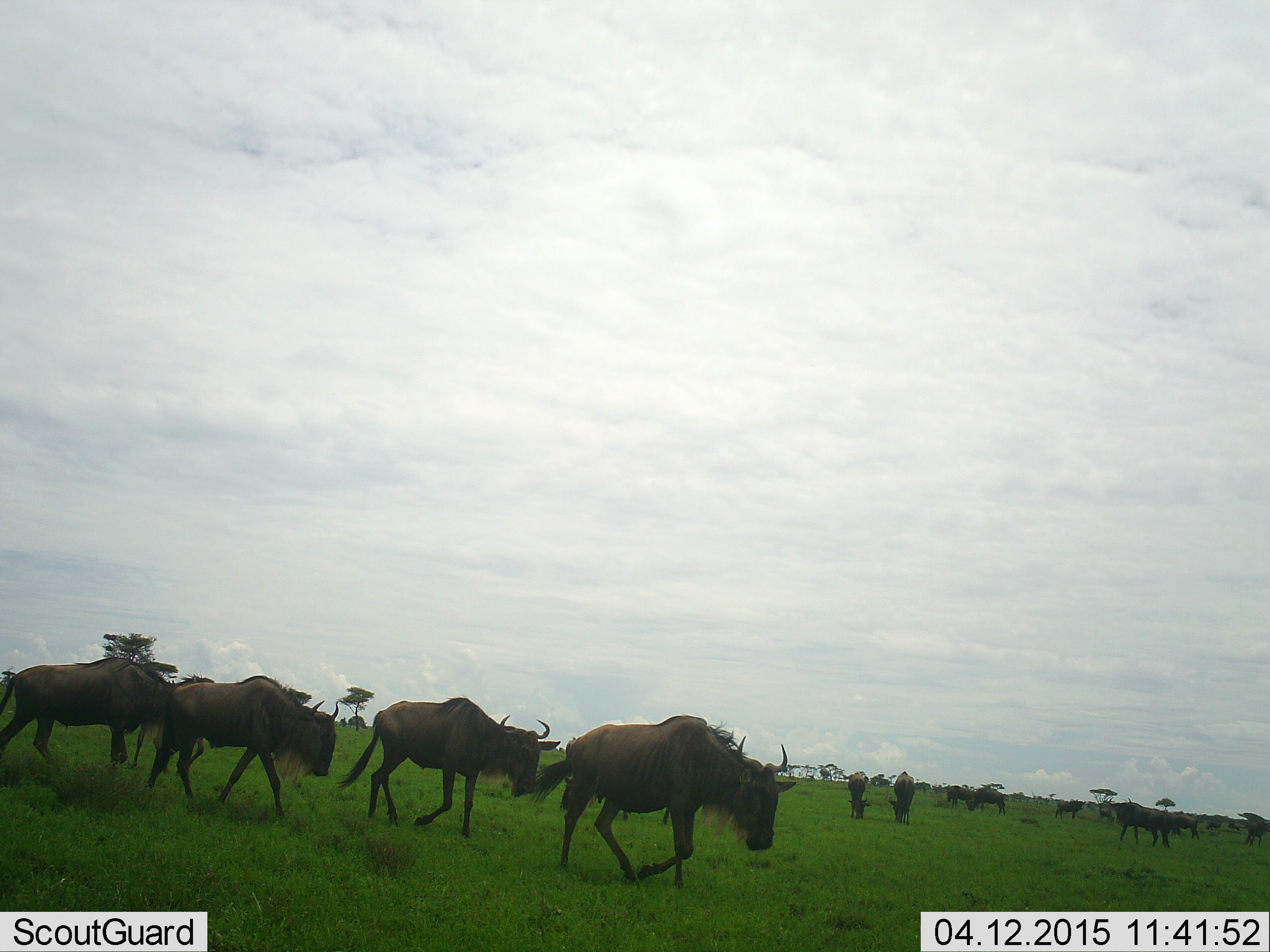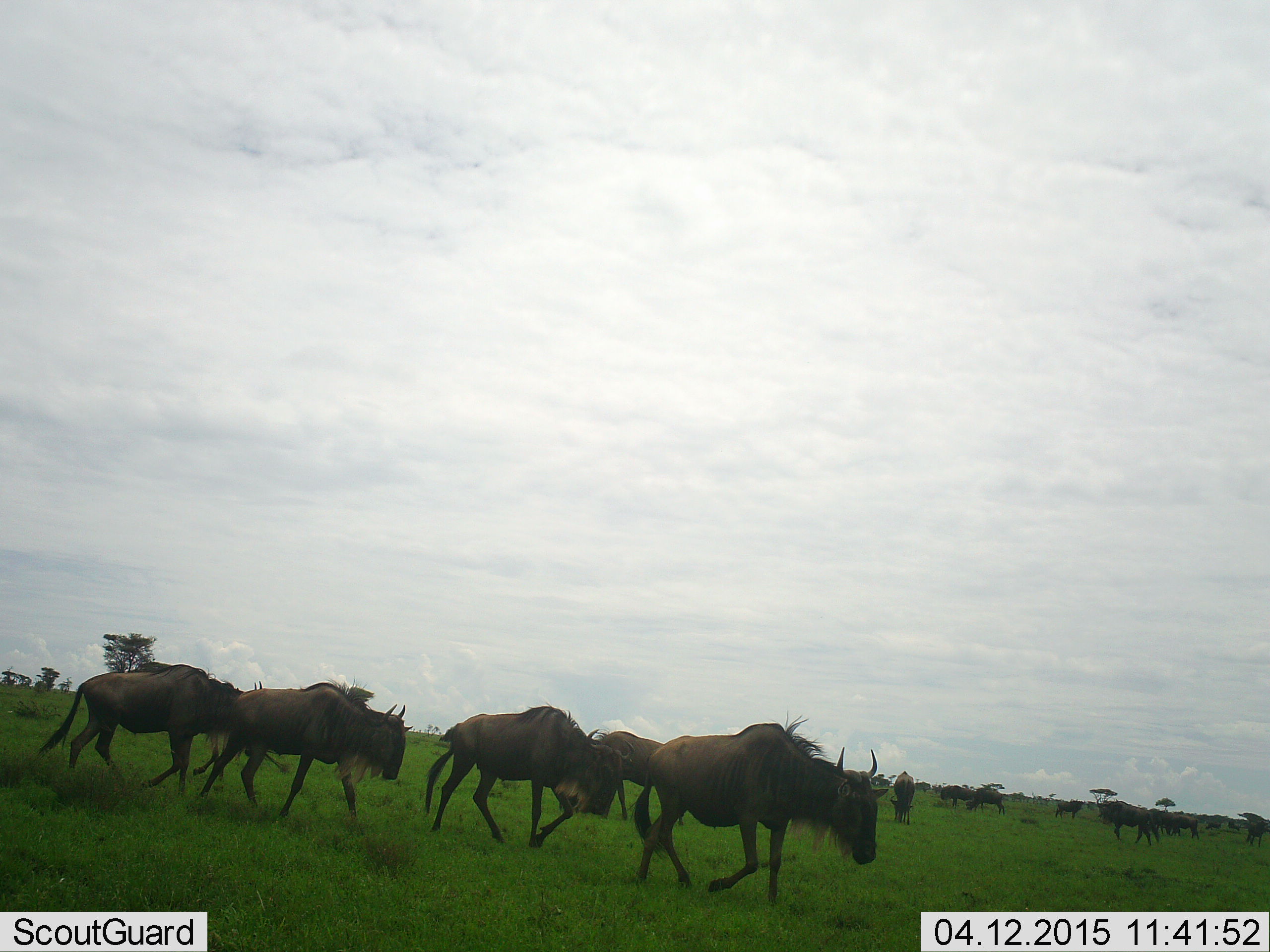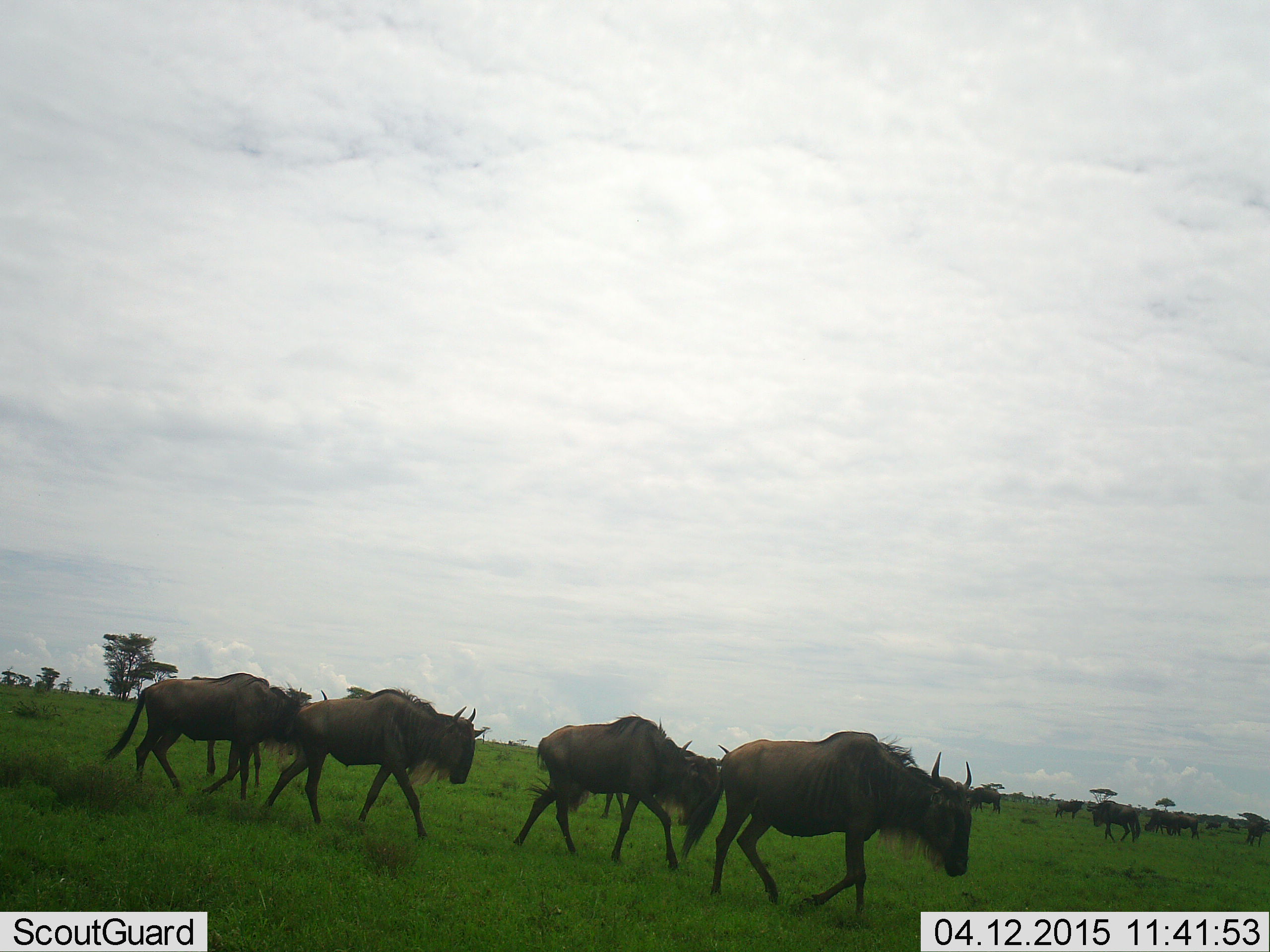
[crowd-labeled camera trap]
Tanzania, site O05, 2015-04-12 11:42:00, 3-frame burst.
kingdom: Animalia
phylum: Chordata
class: Mammalia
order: Artiodactyla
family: Bovidae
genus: Connochaetes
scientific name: Connochaetes taurinus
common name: blue wildebeest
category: wildebeest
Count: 11-50.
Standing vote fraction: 20%.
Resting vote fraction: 10%.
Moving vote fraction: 100%.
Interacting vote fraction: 0%.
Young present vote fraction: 0%.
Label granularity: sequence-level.